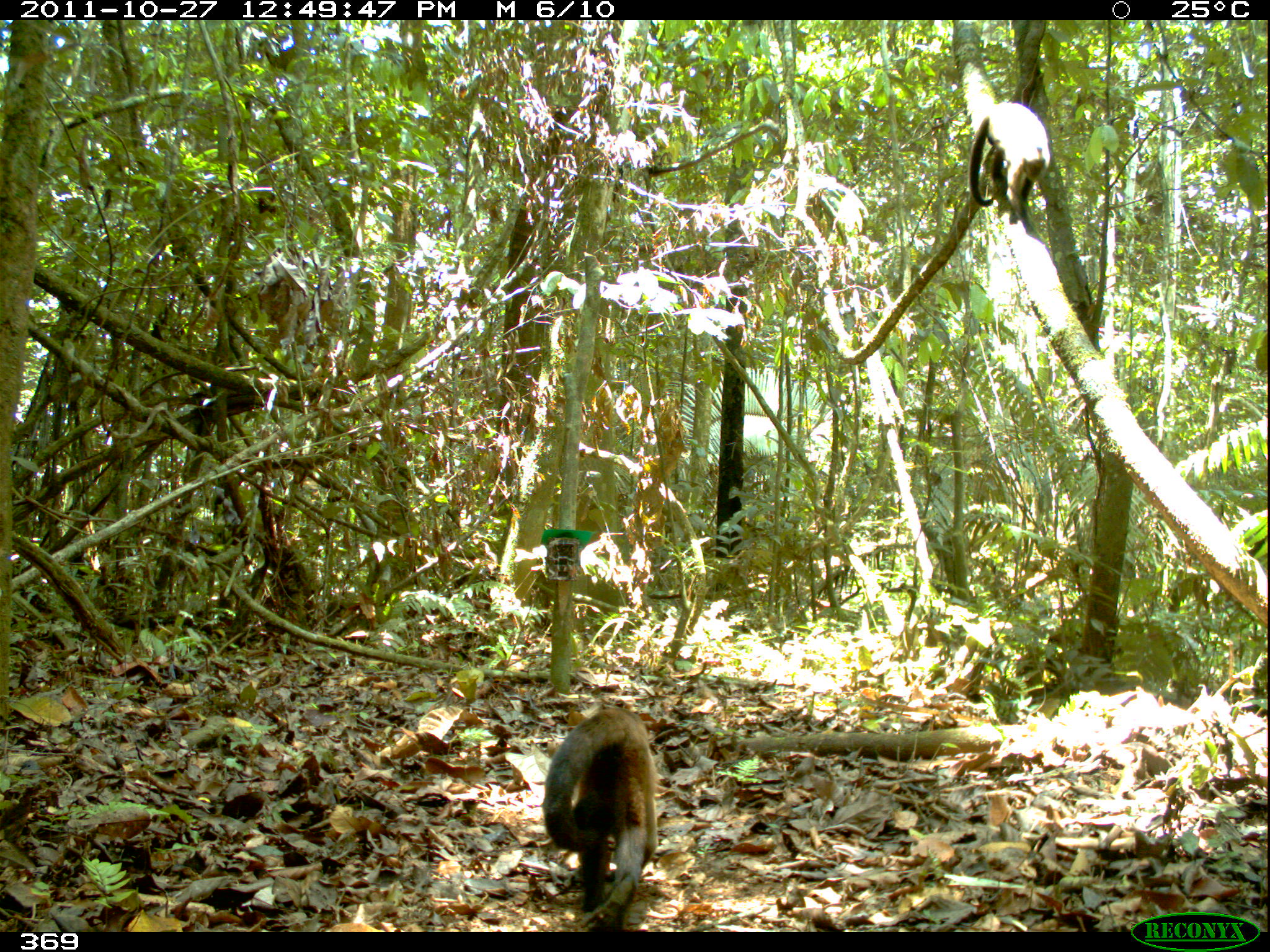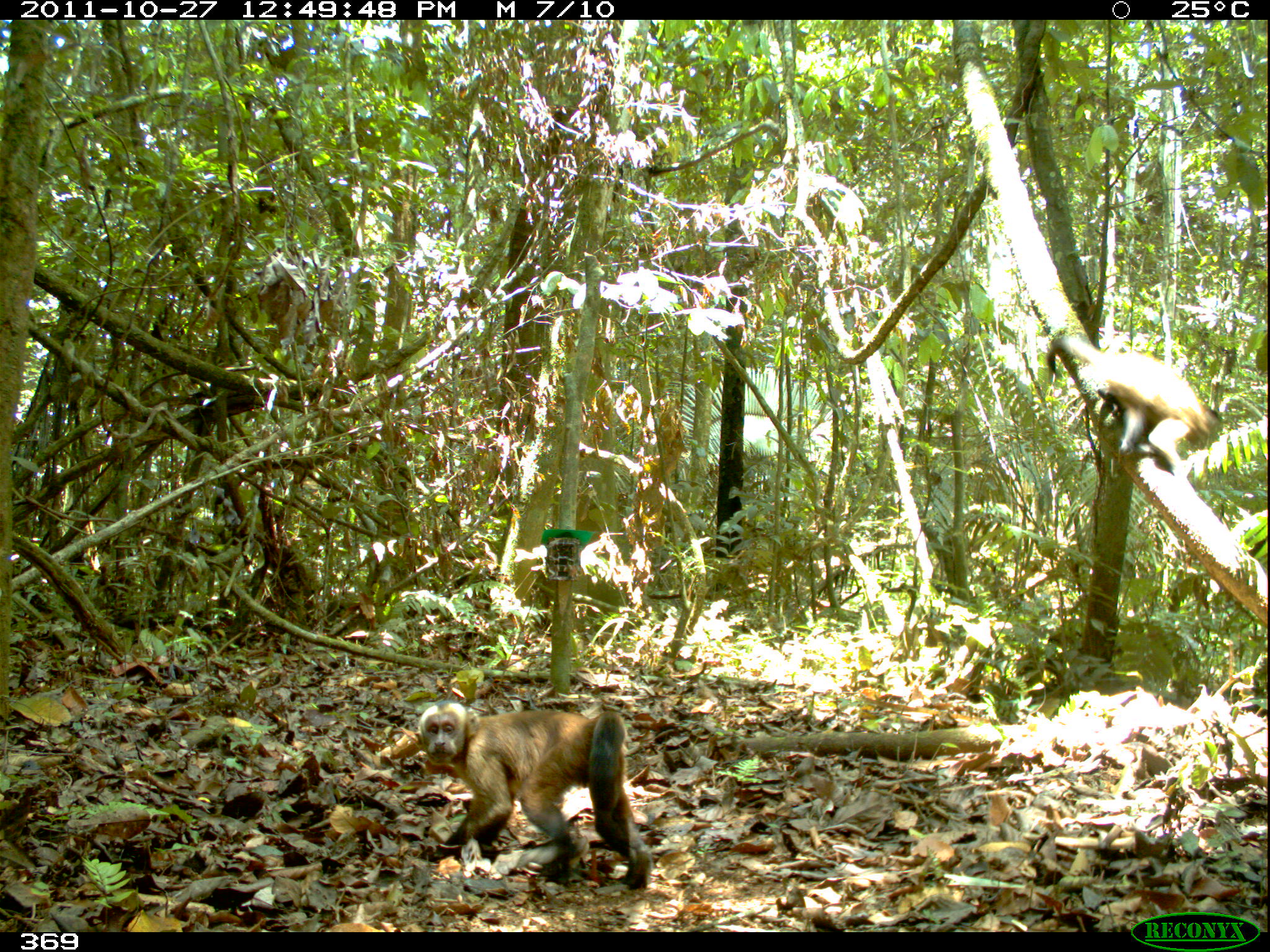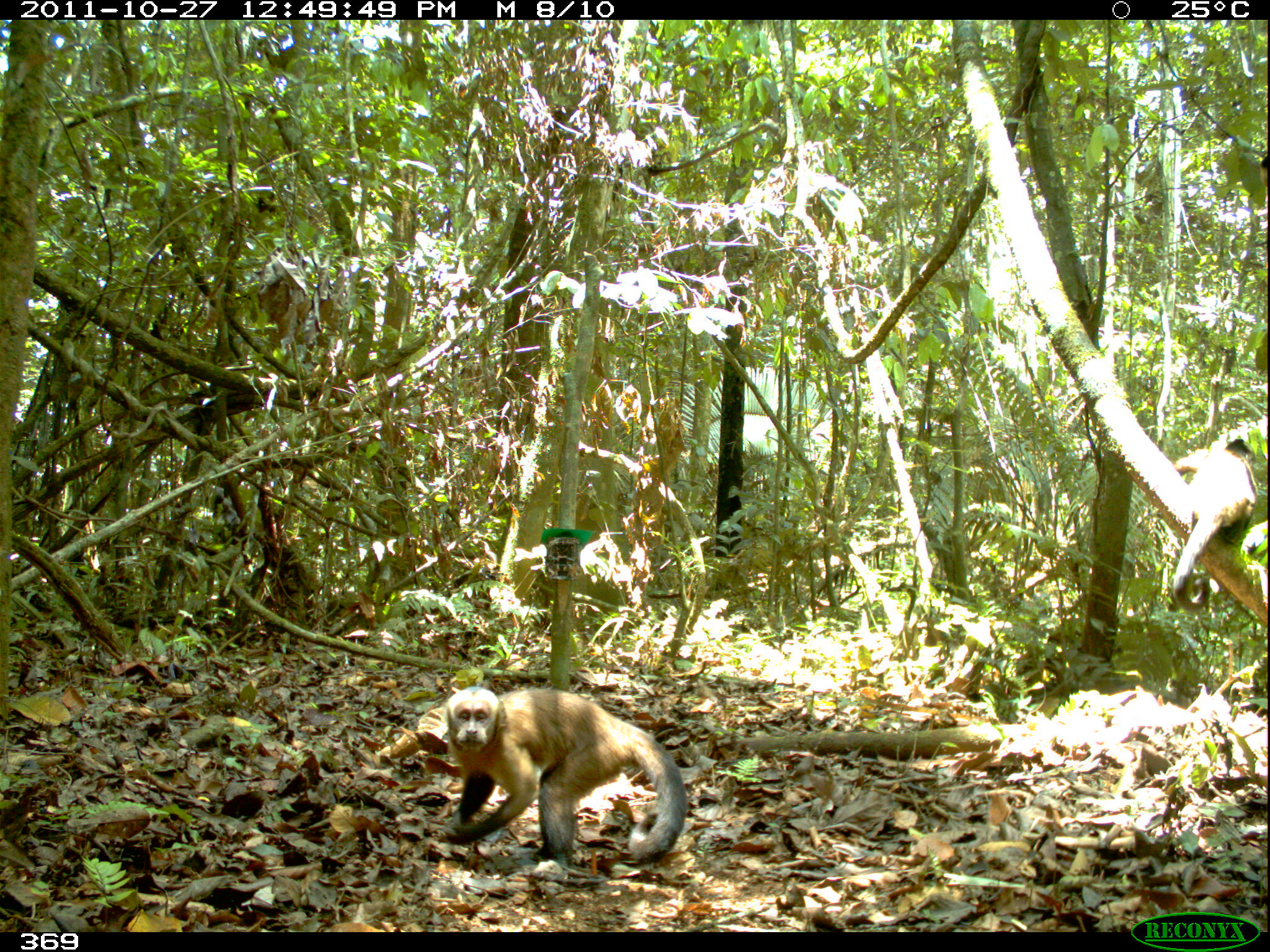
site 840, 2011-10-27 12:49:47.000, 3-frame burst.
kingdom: Animalia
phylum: Chordata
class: Mammalia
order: Primates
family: Cebidae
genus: Sapajus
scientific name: Sapajus apella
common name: brown capuchin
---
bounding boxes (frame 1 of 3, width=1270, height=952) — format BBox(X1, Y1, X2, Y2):
sapajus apella: BBox(544, 710, 656, 931); BBox(970, 102, 1050, 235)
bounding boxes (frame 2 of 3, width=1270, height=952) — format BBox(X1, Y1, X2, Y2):
sapajus apella: BBox(419, 701, 655, 890); BBox(1045, 336, 1225, 478)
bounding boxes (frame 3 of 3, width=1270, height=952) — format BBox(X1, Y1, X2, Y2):
sapajus apella: BBox(439, 686, 688, 886); BBox(1171, 426, 1259, 615)